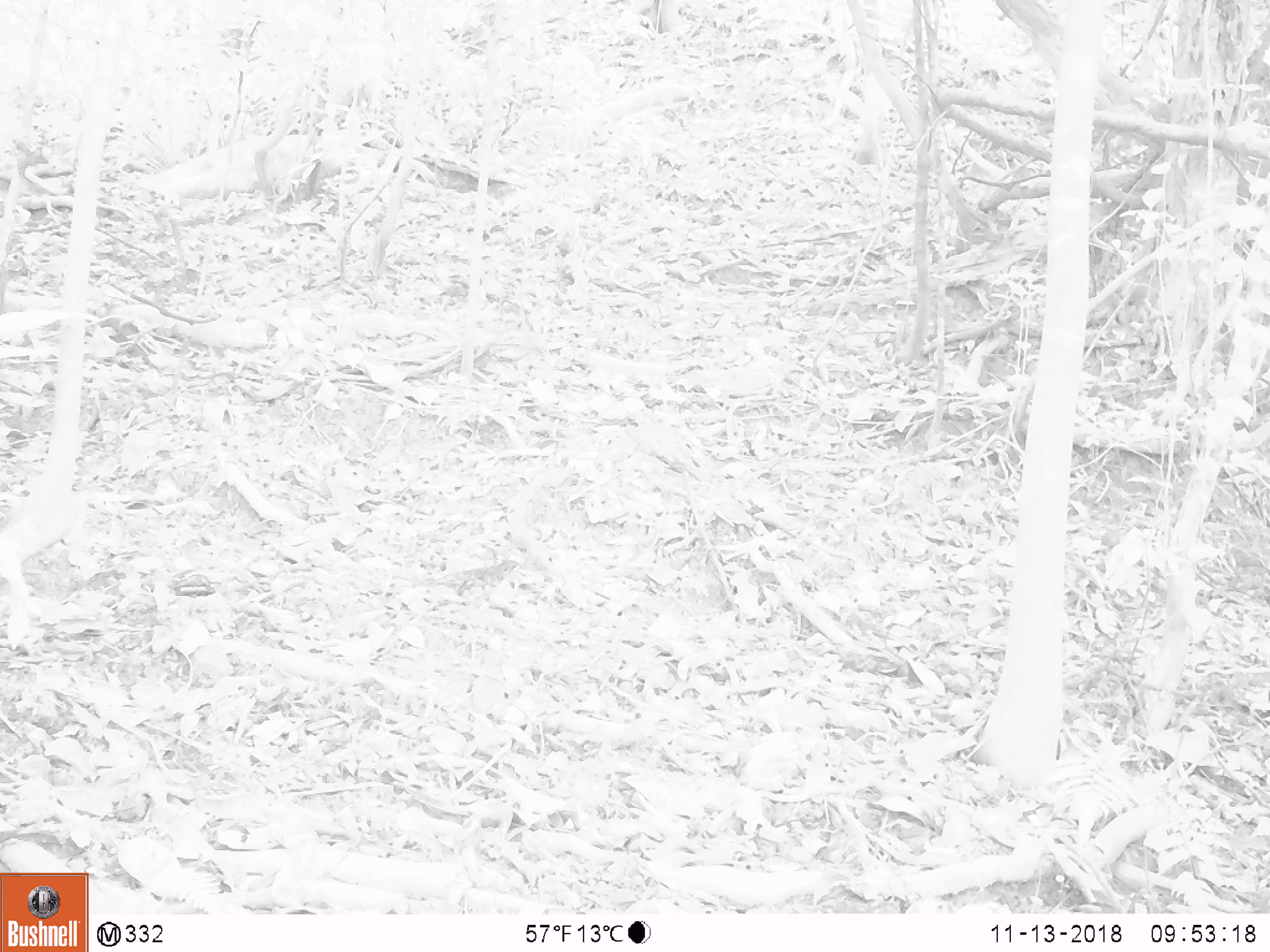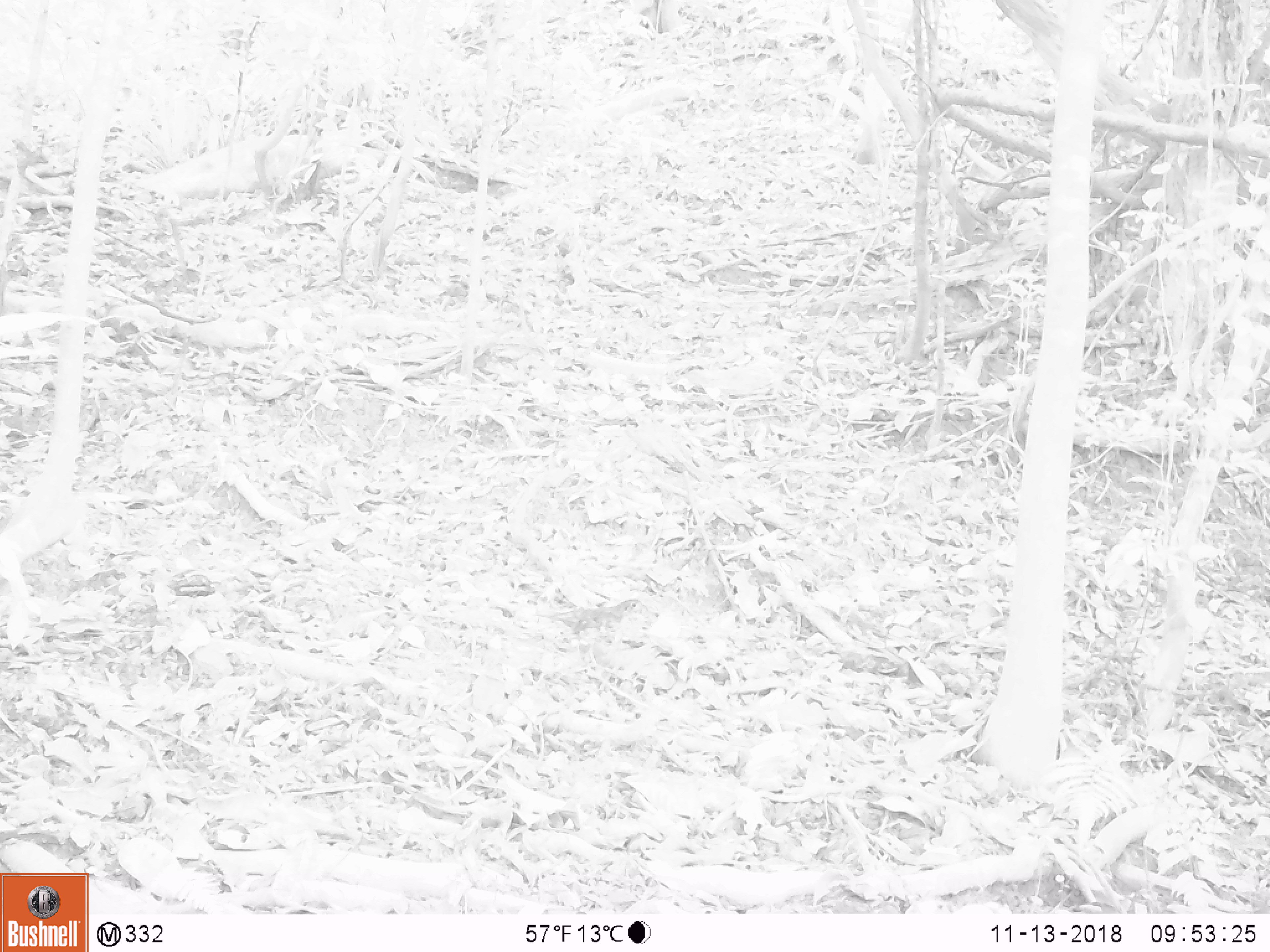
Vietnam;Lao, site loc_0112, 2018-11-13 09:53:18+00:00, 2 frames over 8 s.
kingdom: Animalia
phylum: Chordata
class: Aves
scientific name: Aves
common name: bird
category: unidentified bird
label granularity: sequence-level